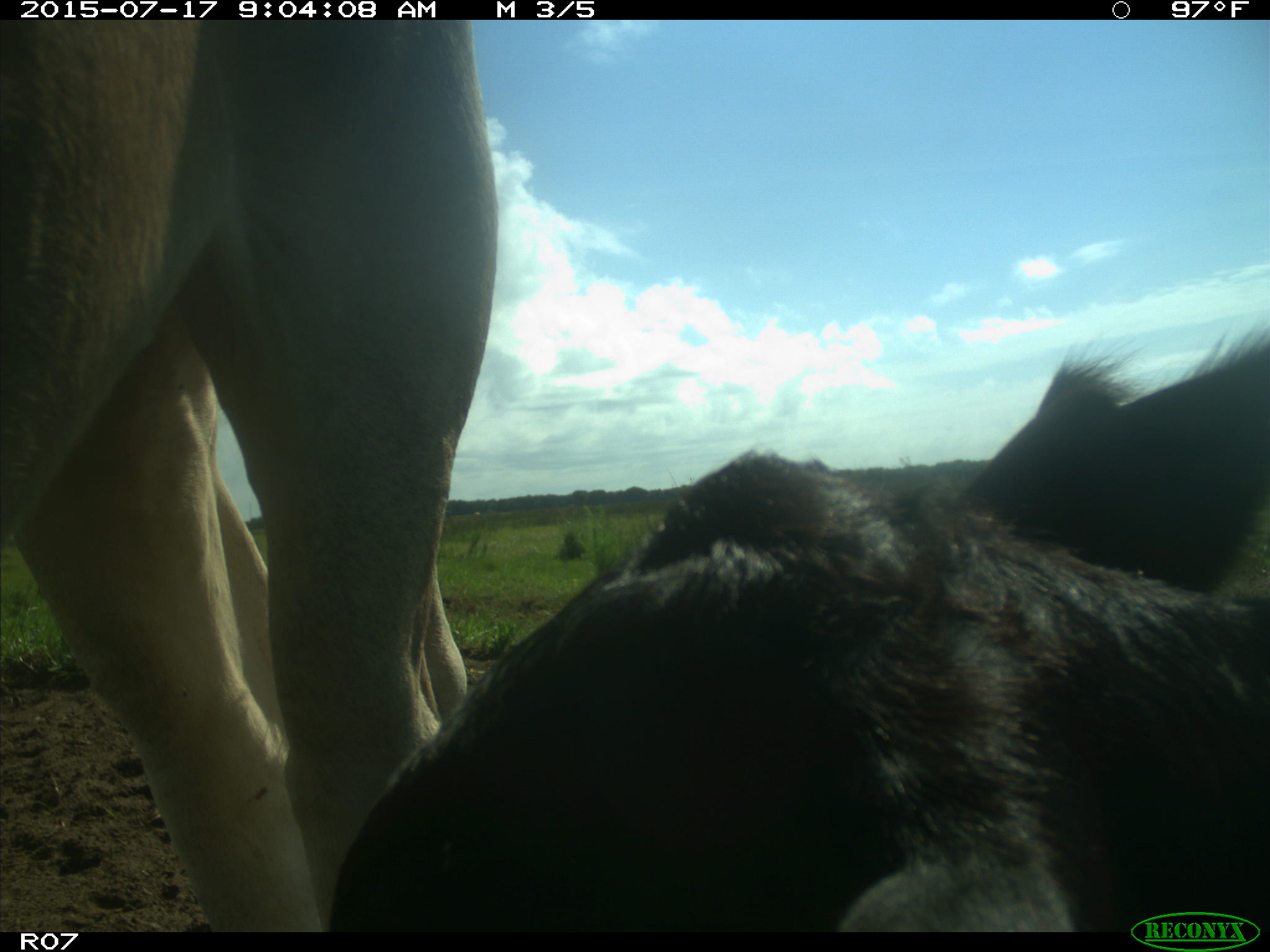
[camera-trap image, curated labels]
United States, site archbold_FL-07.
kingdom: Animalia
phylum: Chordata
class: Mammalia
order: Artiodactyla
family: Bovidae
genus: Bos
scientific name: Bos taurus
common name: domestic cow